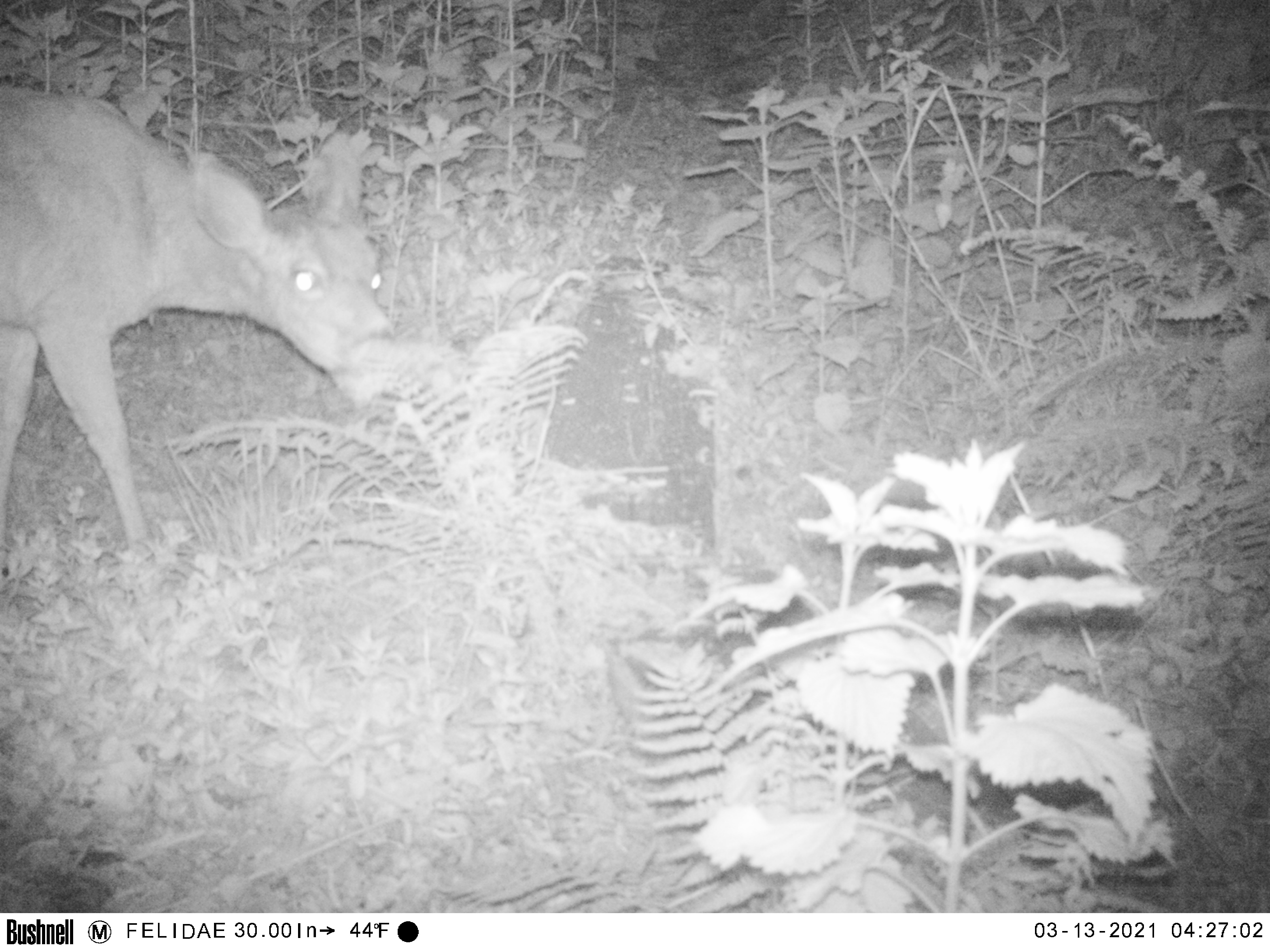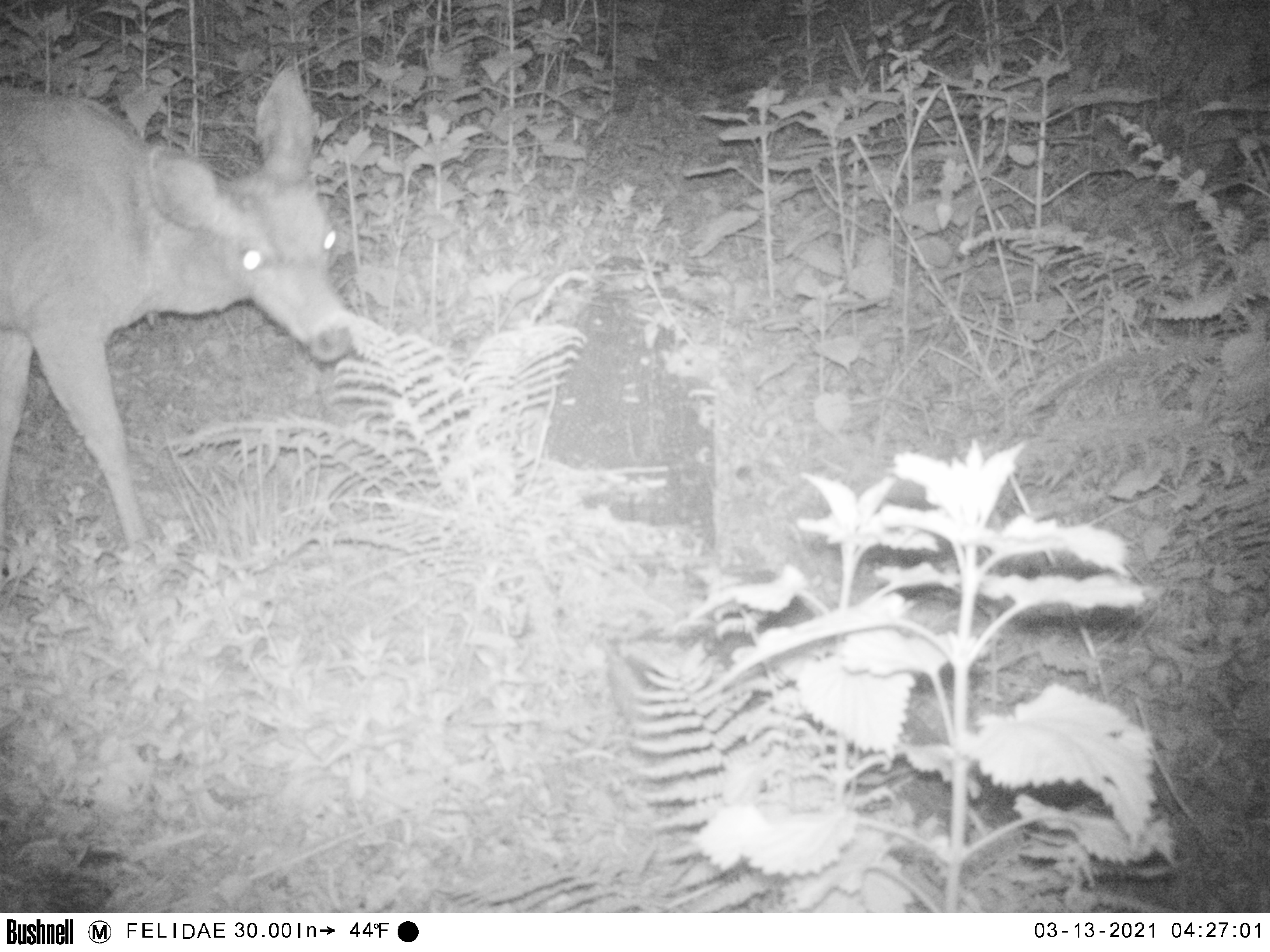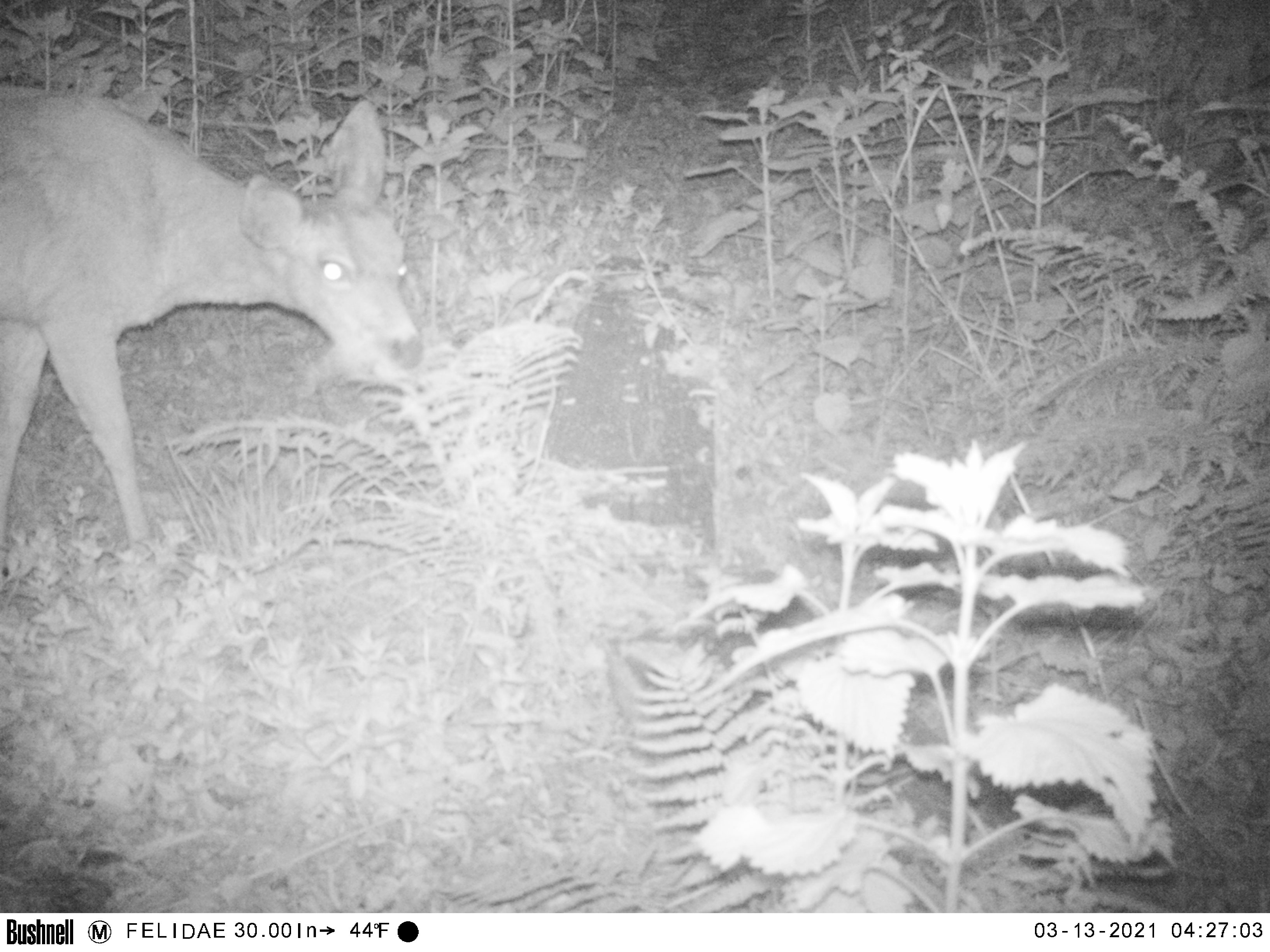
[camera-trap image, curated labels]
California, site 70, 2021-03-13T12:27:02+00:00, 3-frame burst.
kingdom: Animalia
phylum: Chordata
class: Mammalia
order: Artiodactyla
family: Cervidae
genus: Odocoileus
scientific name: Odocoileus hemionus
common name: mule deer